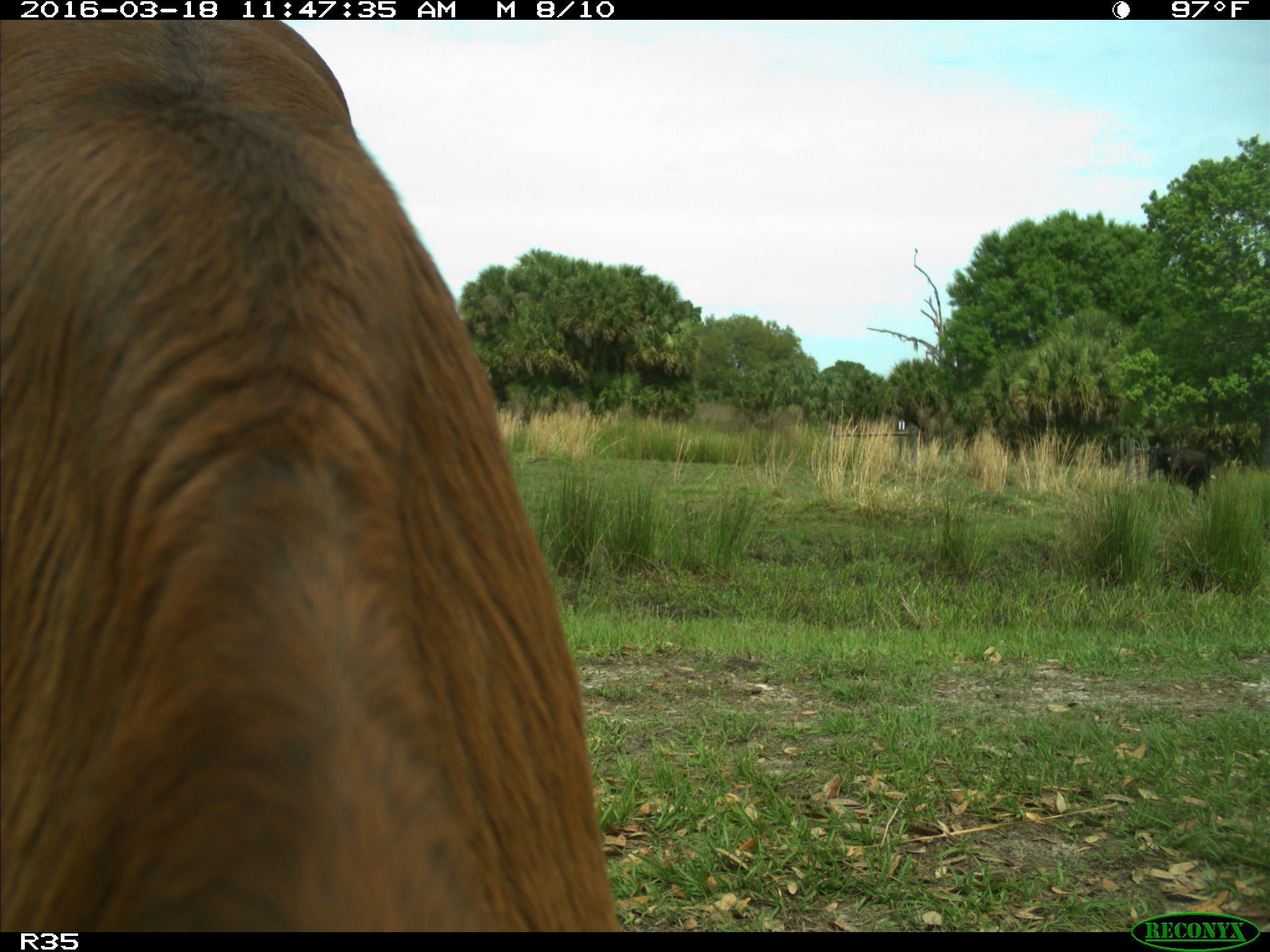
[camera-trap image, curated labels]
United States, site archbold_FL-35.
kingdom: Animalia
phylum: Chordata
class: Mammalia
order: Artiodactyla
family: Bovidae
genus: Bos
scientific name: Bos taurus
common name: domestic cow